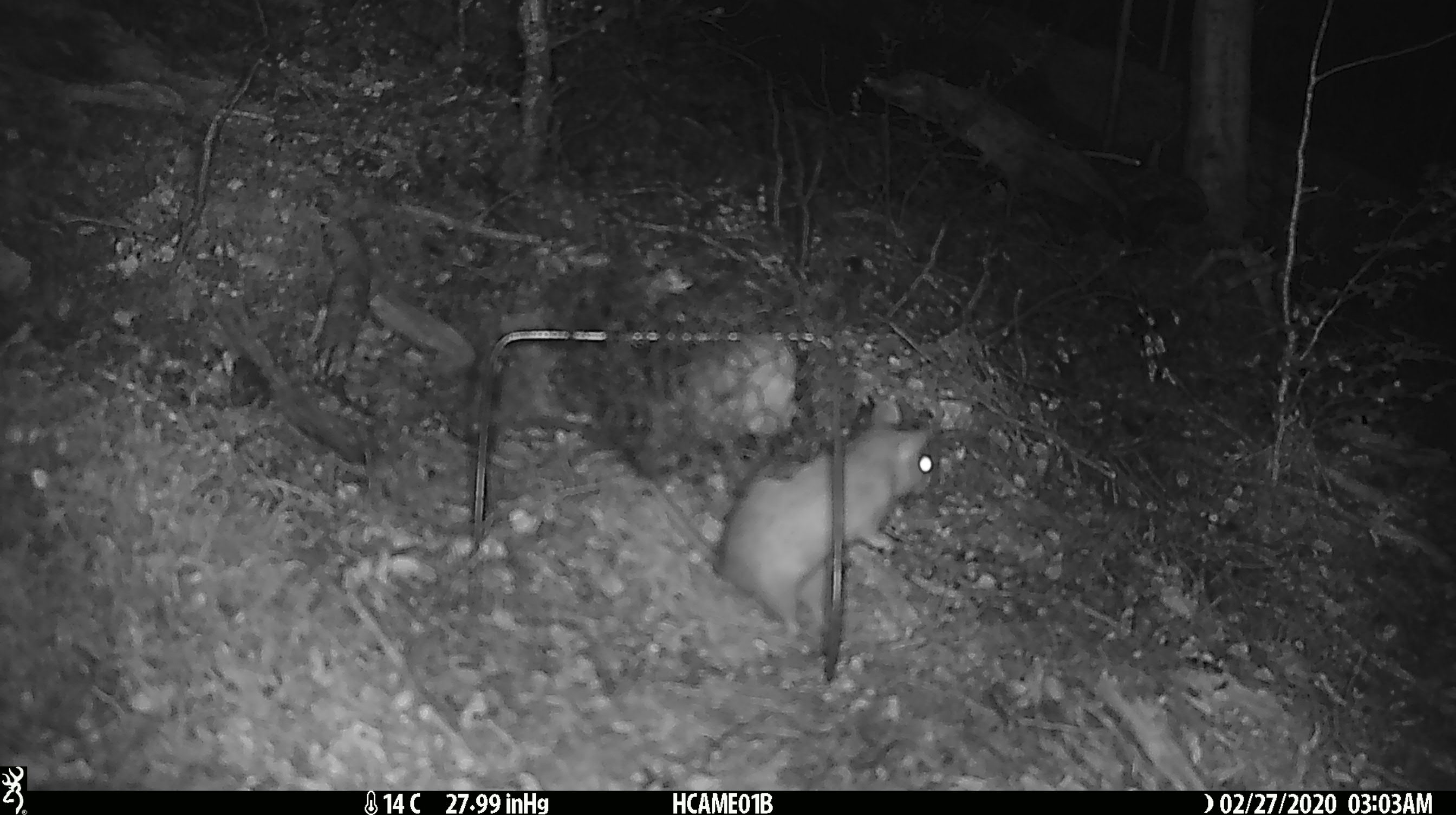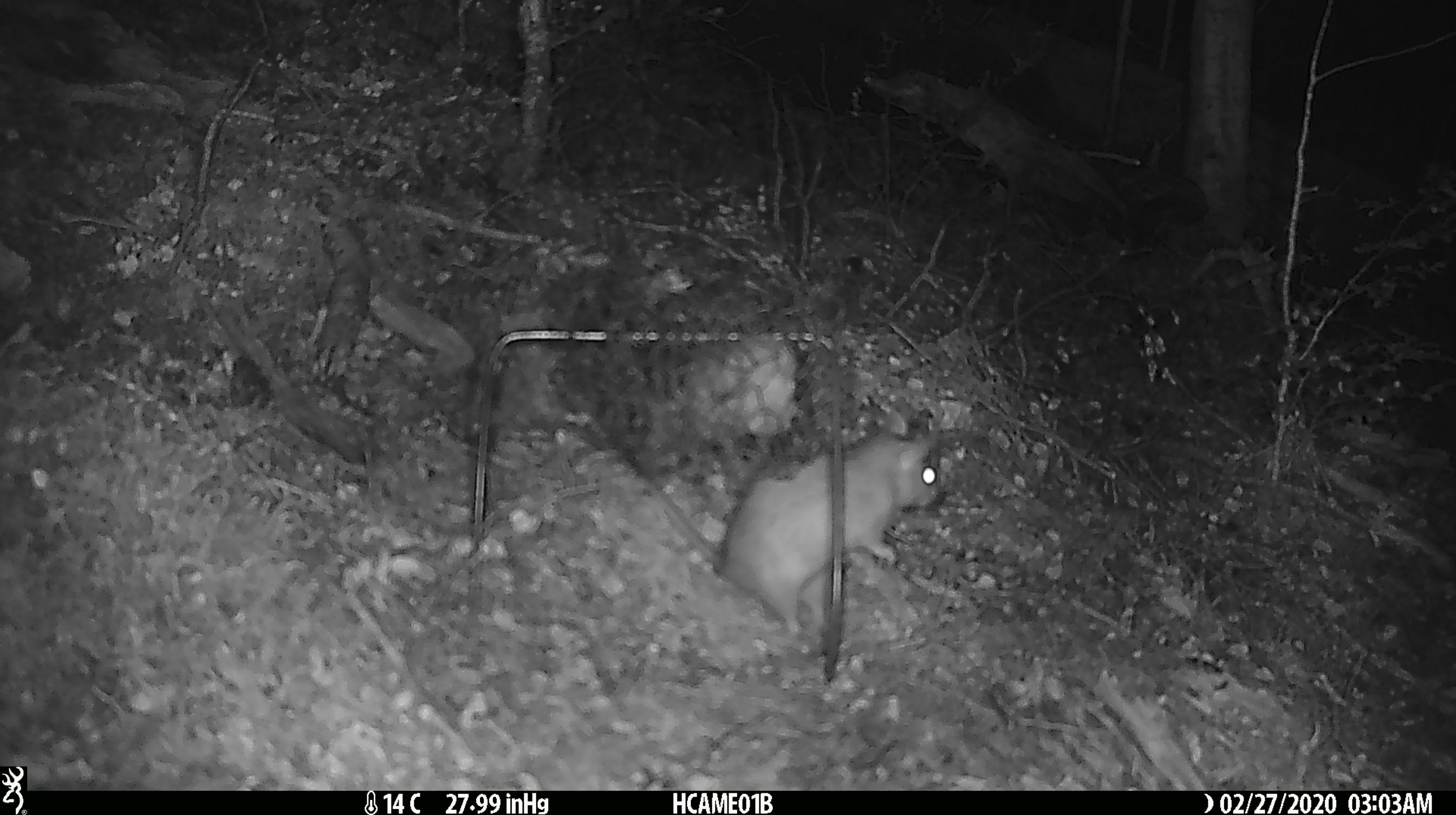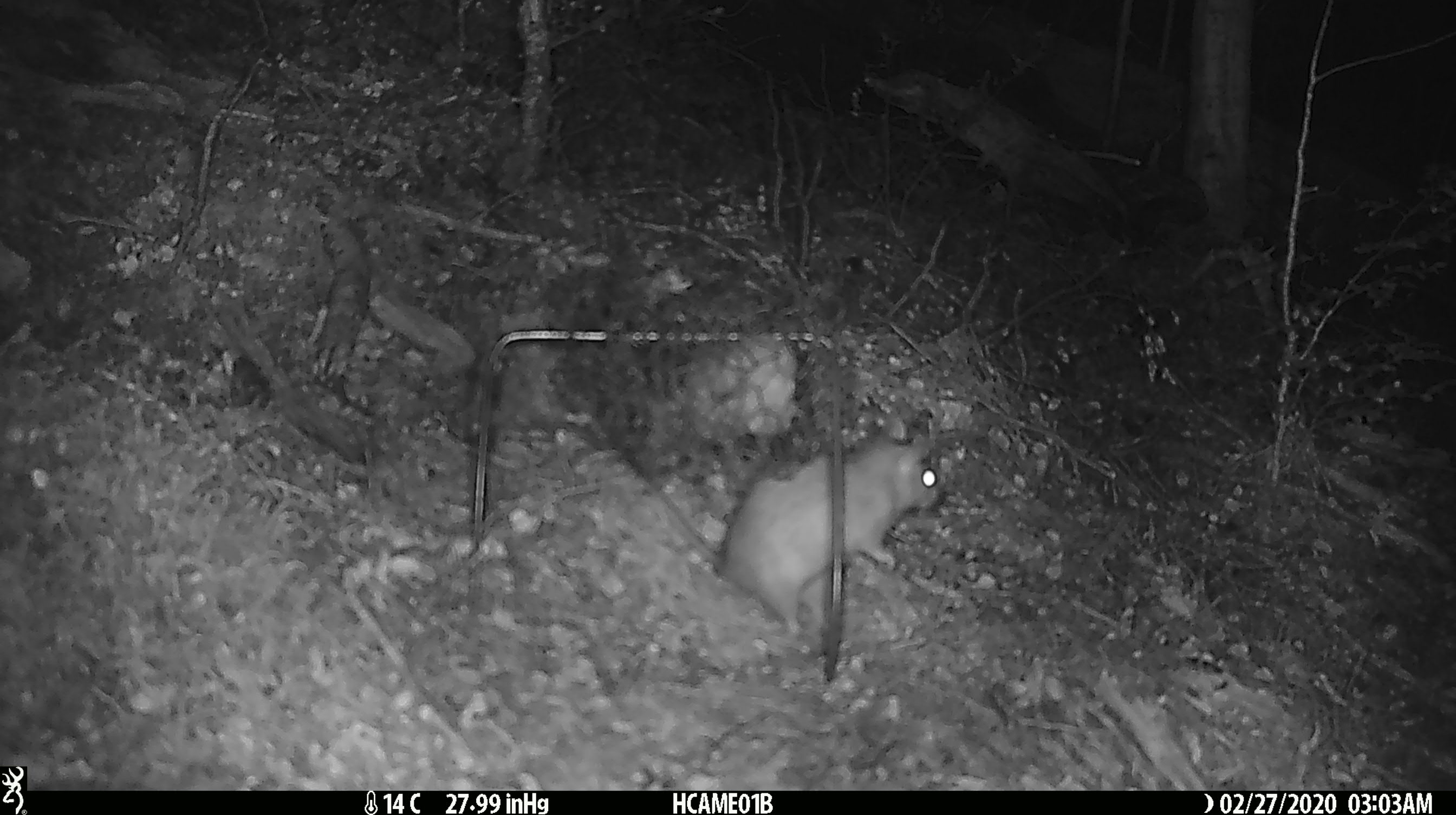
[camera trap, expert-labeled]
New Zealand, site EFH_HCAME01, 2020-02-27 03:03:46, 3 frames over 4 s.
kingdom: Animalia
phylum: Chordata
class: Mammalia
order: Rodentia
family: Muridae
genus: Rattus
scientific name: Rattus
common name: rat